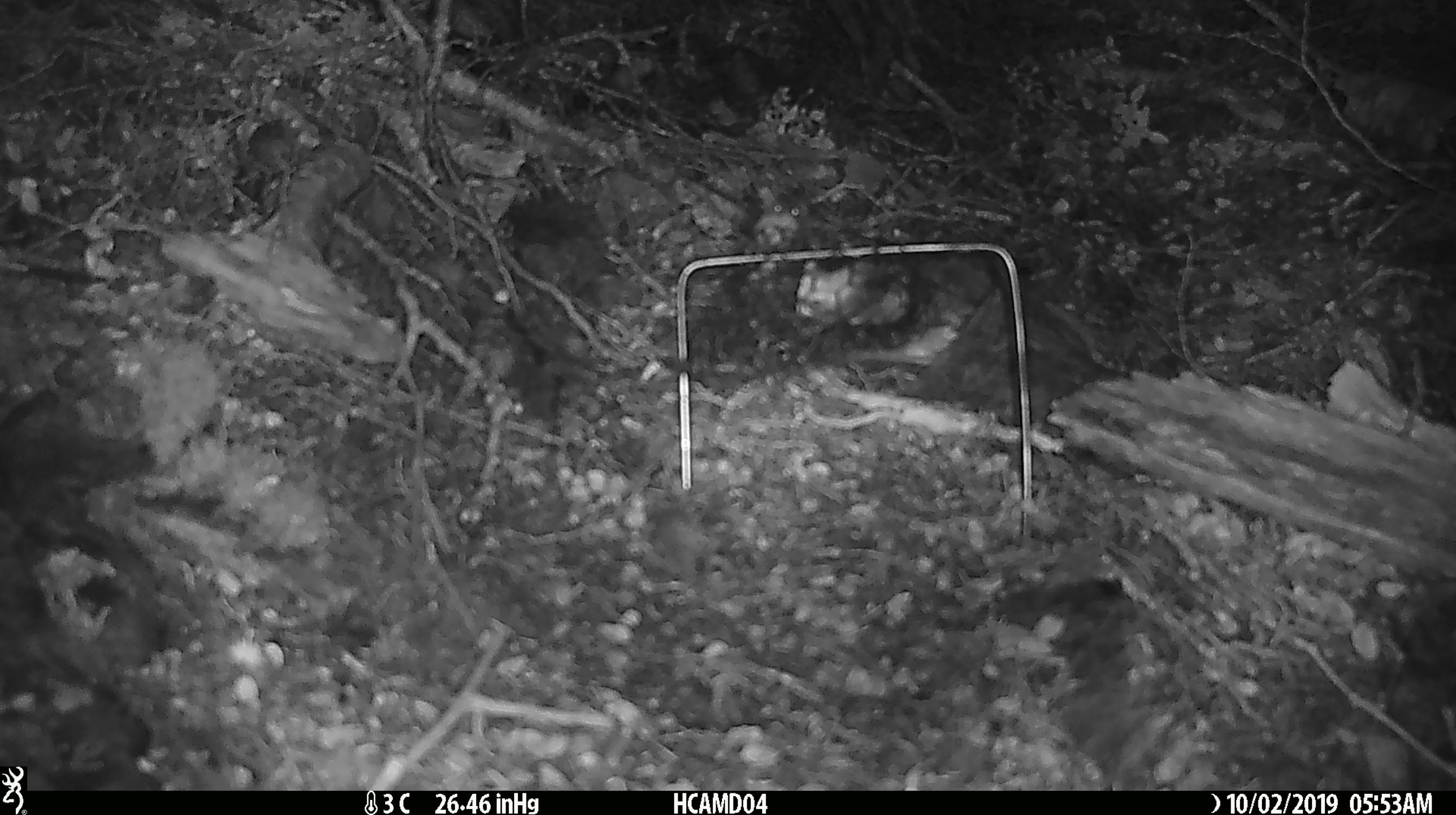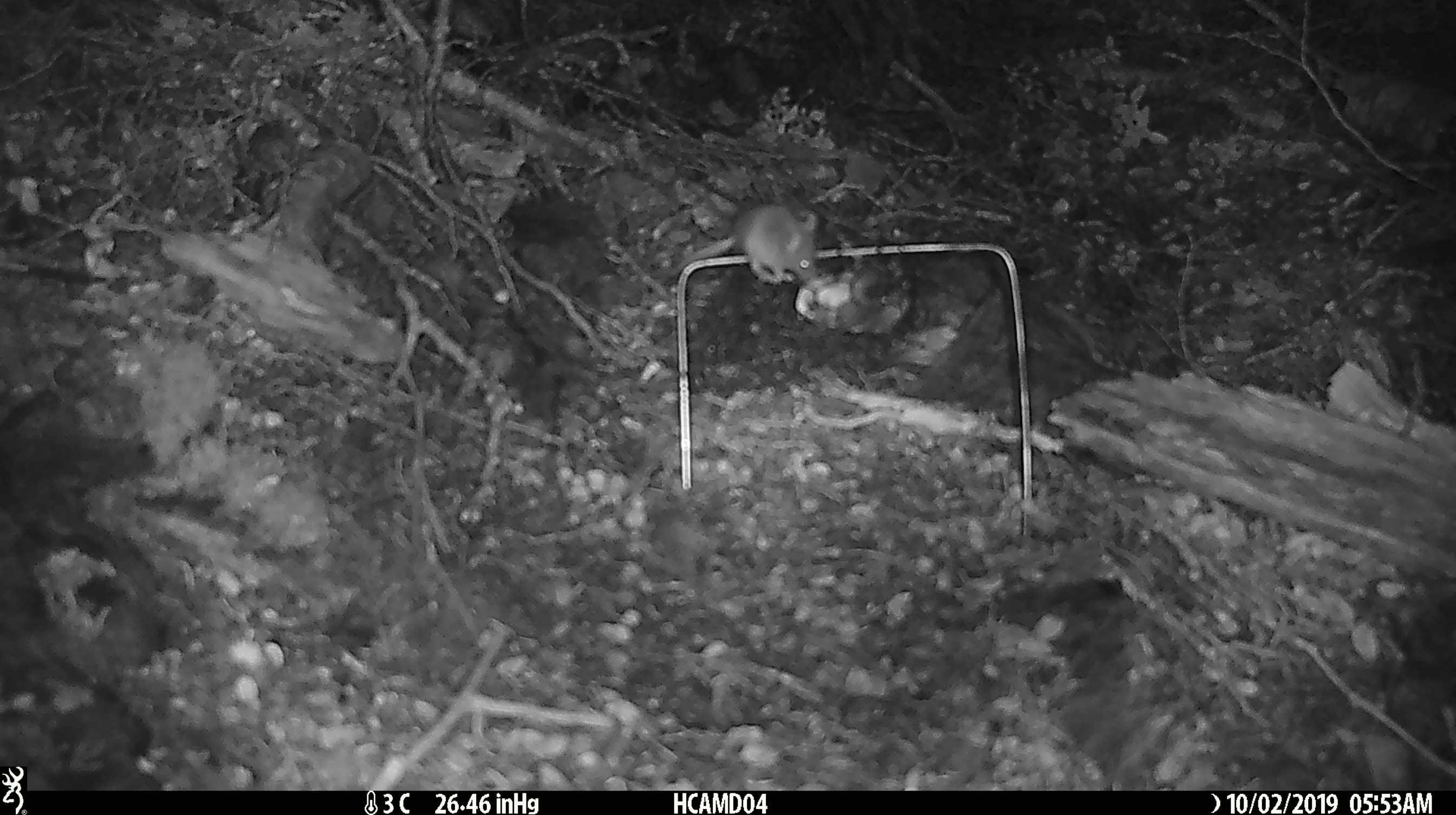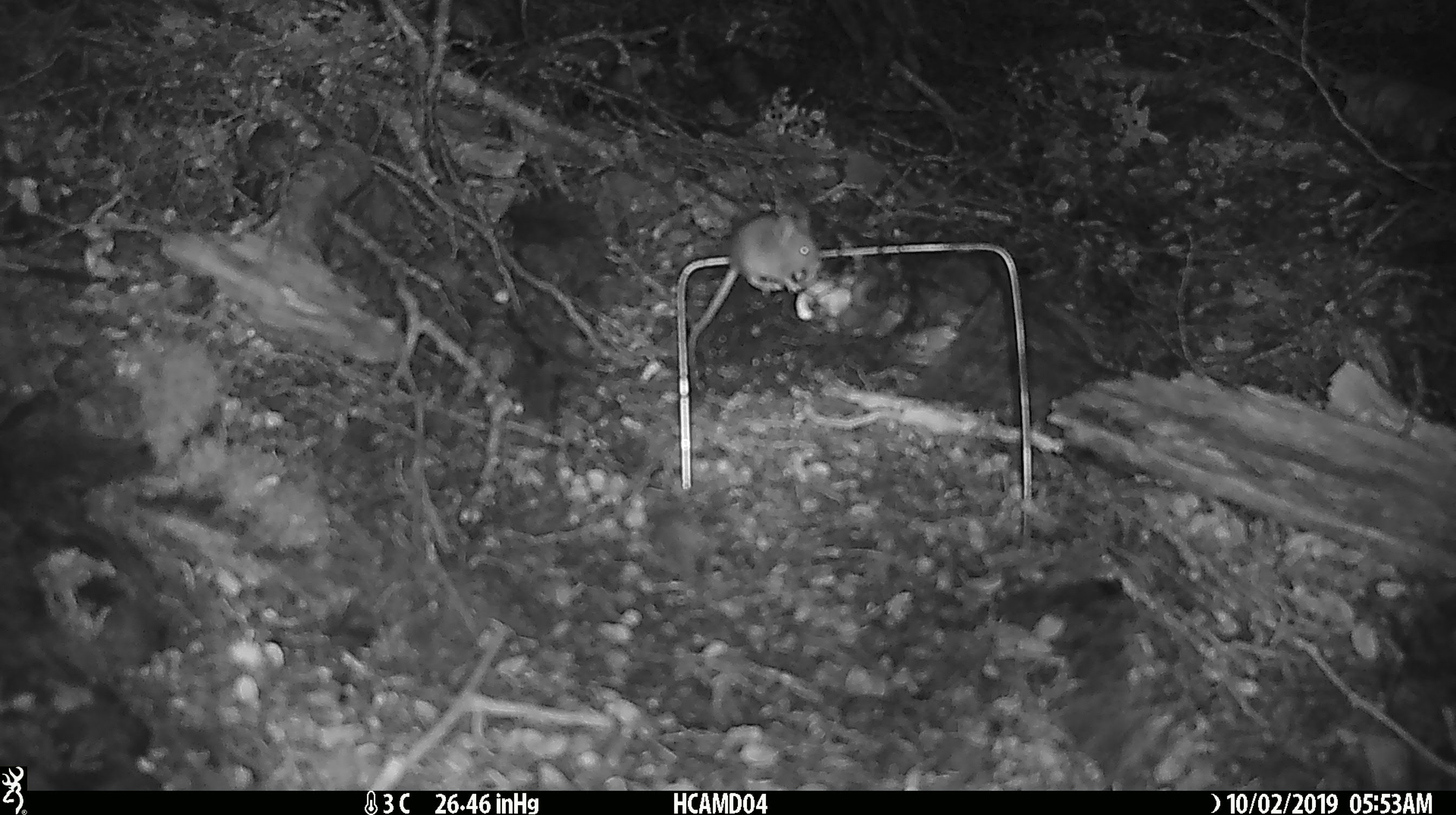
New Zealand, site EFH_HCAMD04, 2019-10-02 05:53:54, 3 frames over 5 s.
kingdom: Animalia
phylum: Chordata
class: Mammalia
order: Rodentia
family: Muridae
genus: Mus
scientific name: Mus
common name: mouse